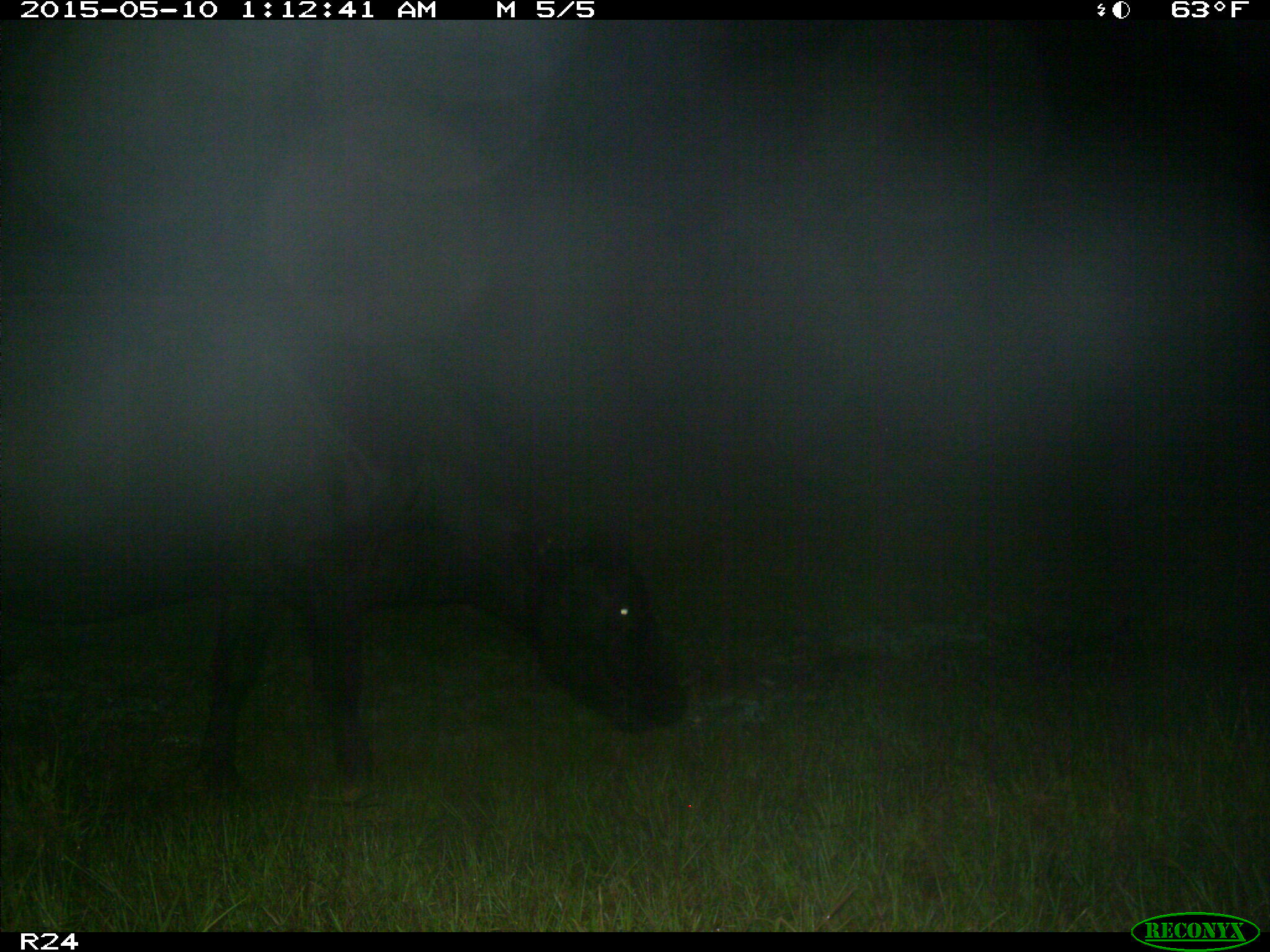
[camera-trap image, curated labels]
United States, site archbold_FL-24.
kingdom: Animalia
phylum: Chordata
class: Mammalia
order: Artiodactyla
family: Bovidae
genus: Bos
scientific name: Bos taurus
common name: domestic cow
Bos taurus (domestic cow).